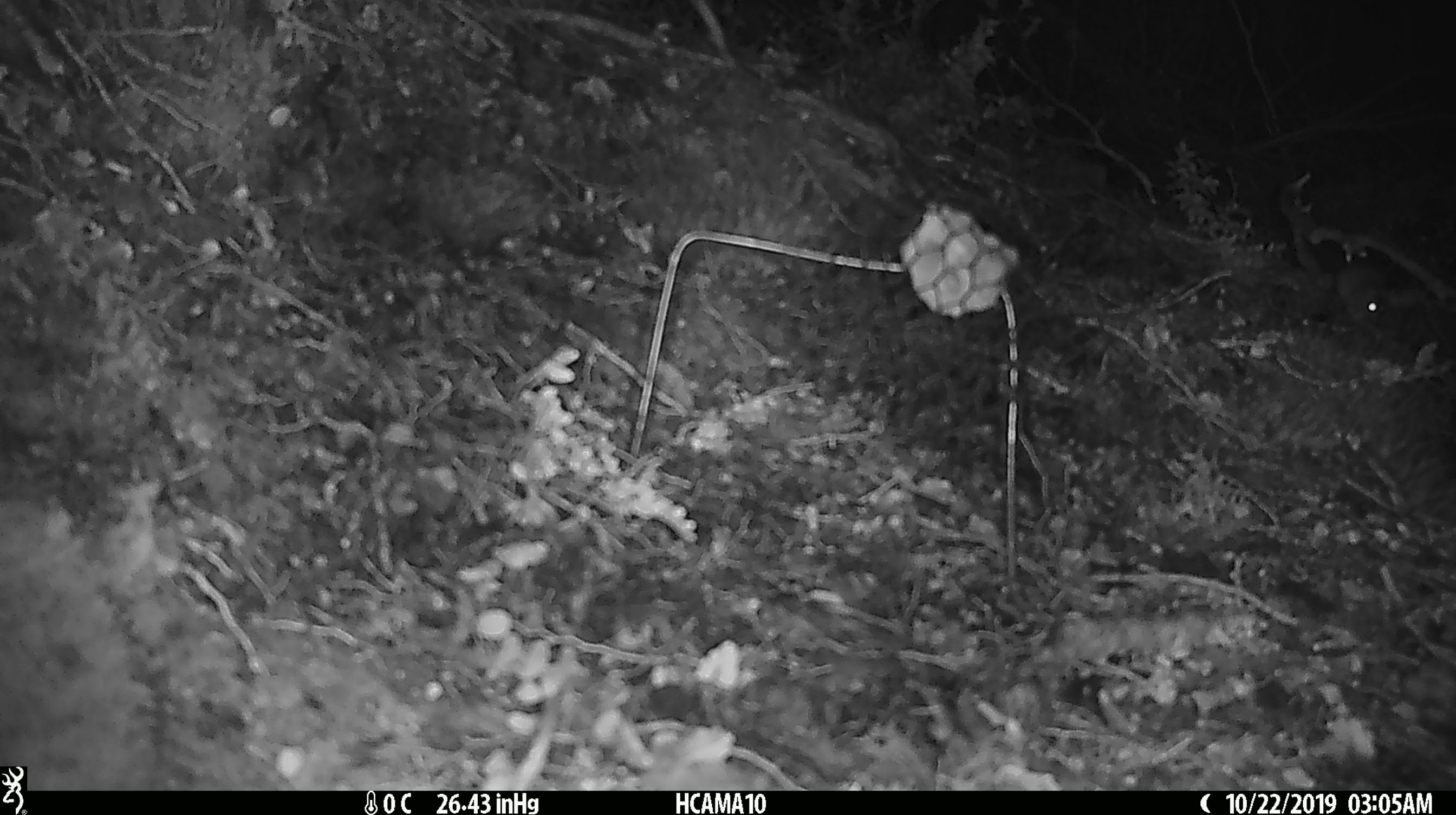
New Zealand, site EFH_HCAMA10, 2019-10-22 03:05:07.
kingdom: Animalia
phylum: Chordata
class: Mammalia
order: Rodentia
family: Muridae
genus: Mus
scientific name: Mus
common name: mouse